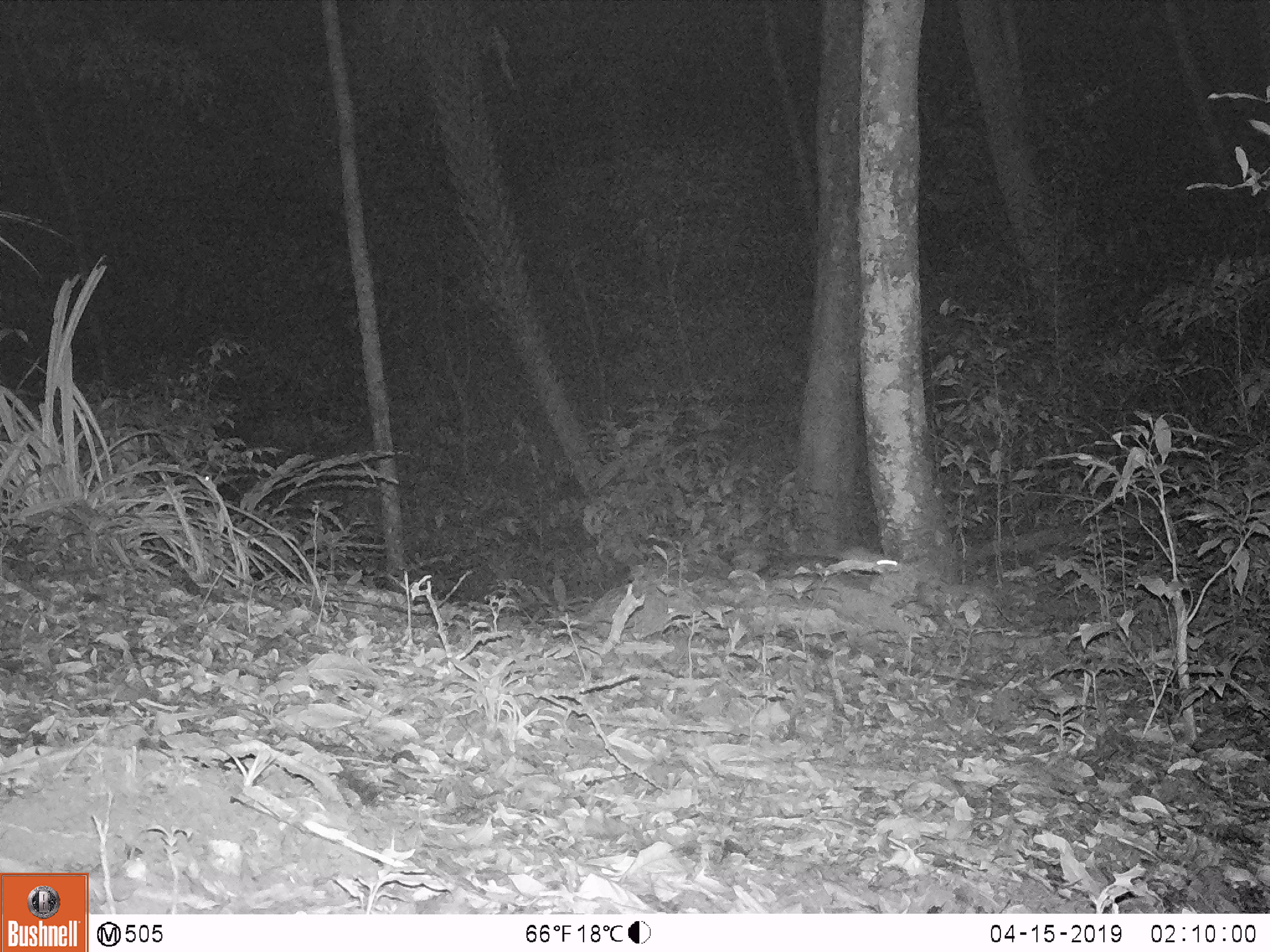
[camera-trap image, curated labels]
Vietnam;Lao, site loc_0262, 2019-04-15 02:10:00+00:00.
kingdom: Animalia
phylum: Chordata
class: Mammalia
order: Rodentia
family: Muridae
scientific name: Muridae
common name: old-world mice and rats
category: unidentified murid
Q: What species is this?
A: Unidentified murid (old-world mice and rats) (Muridae).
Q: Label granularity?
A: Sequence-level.